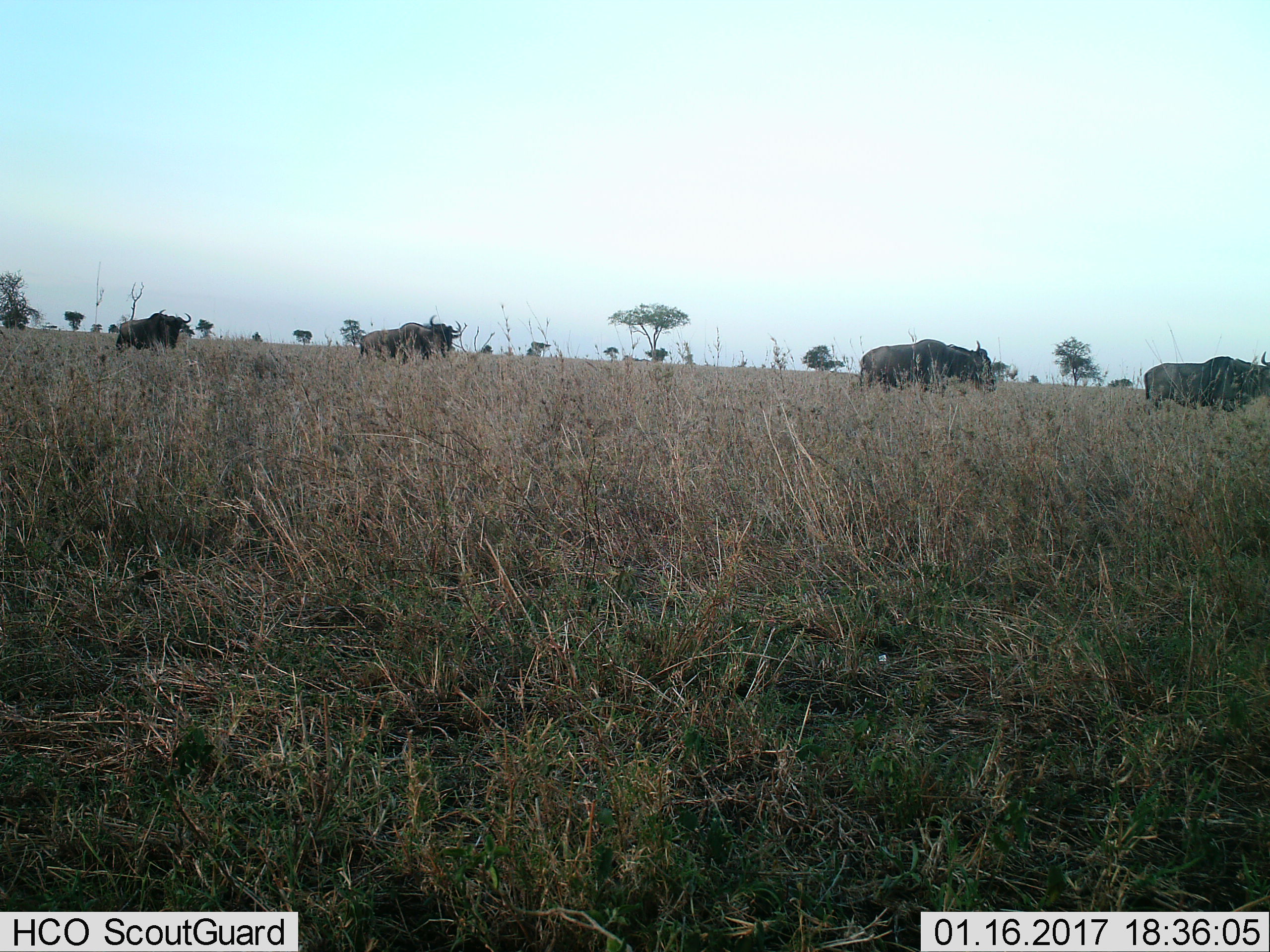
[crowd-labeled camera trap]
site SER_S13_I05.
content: unidentified animal